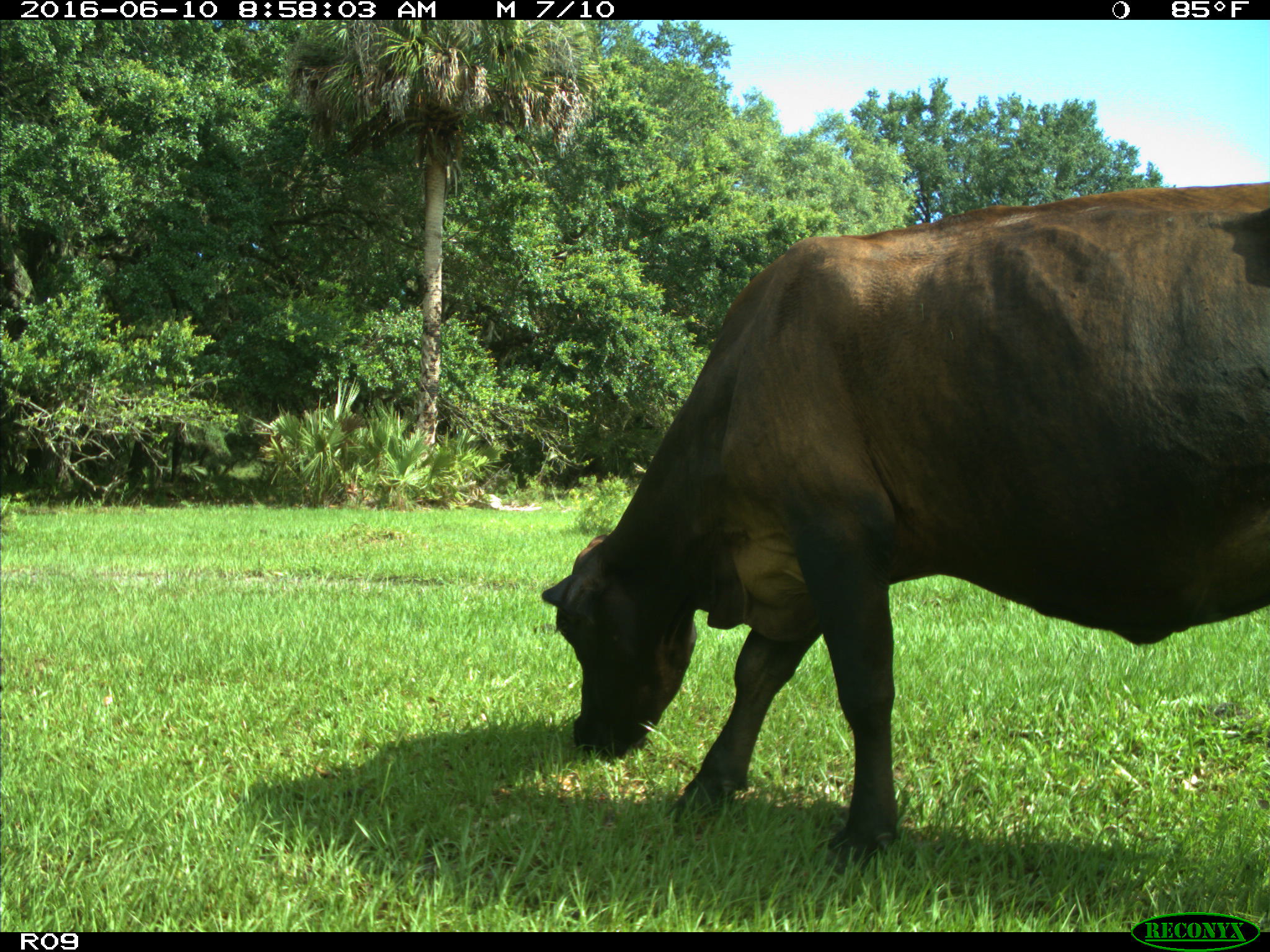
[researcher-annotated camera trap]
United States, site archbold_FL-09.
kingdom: Animalia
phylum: Chordata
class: Mammalia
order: Artiodactyla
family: Bovidae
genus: Bos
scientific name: Bos taurus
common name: domestic cow